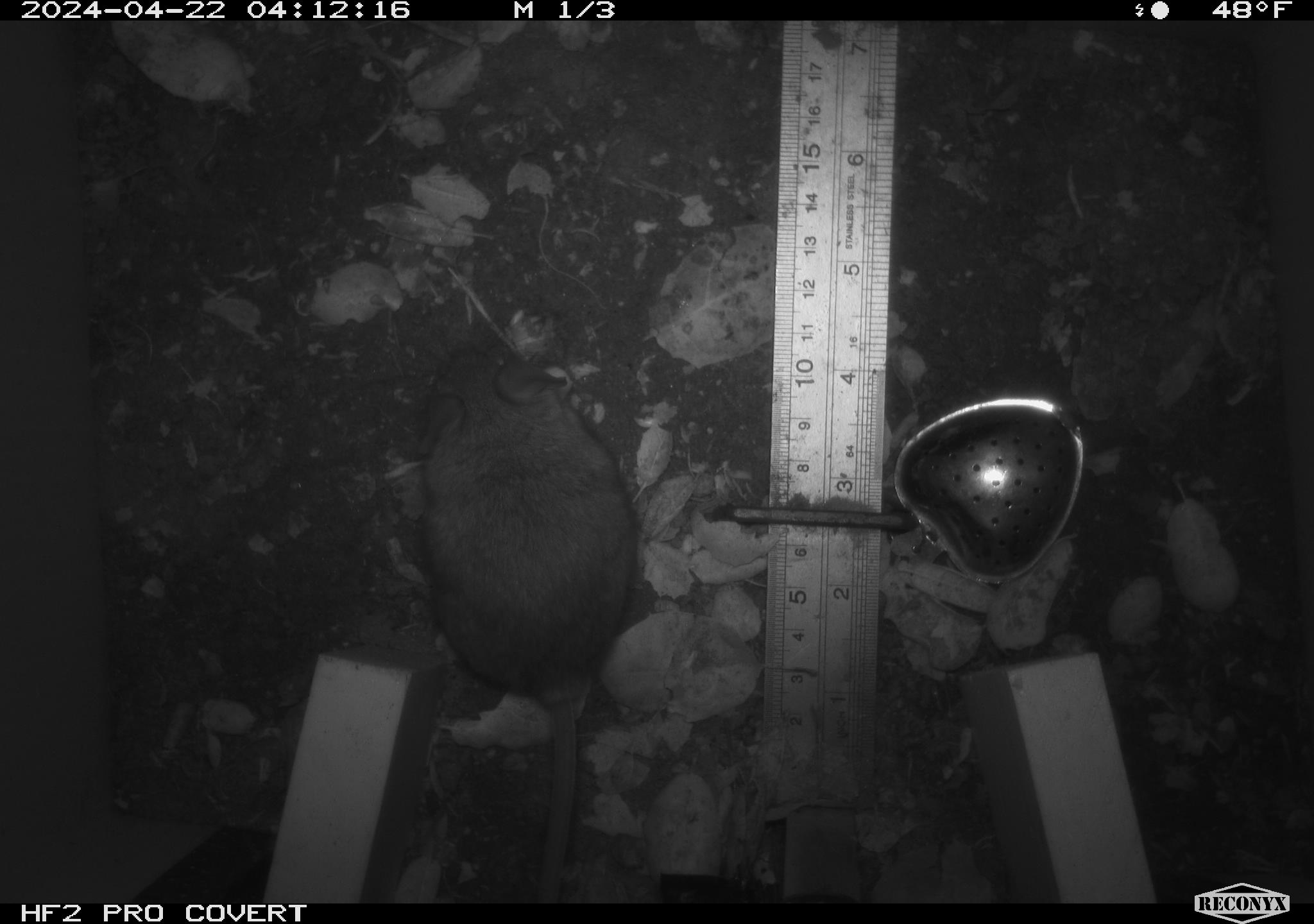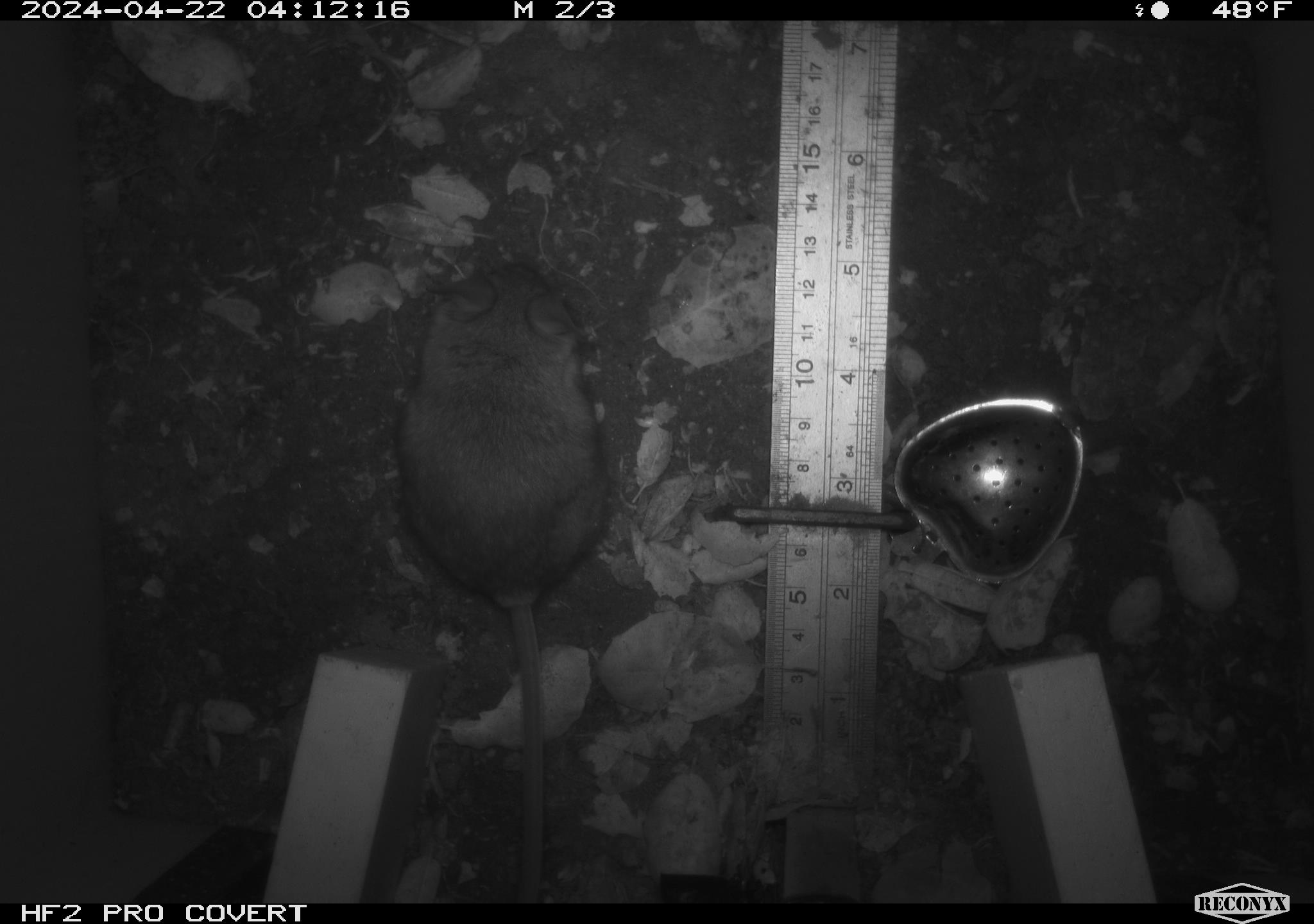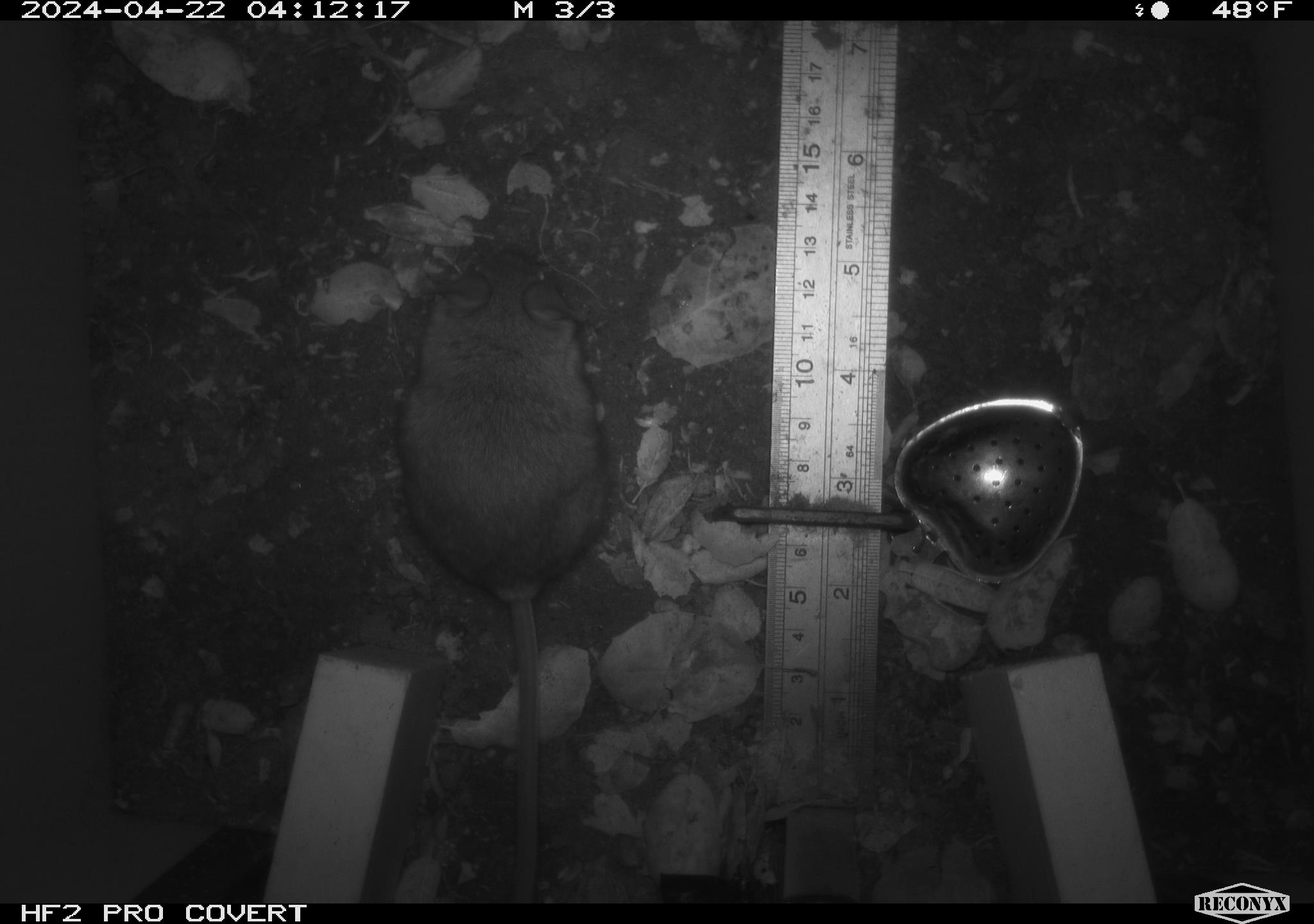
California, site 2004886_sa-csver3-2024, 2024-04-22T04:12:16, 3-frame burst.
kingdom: Animalia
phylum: Chordata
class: Mammalia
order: Rodentia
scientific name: Rodentia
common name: rodent